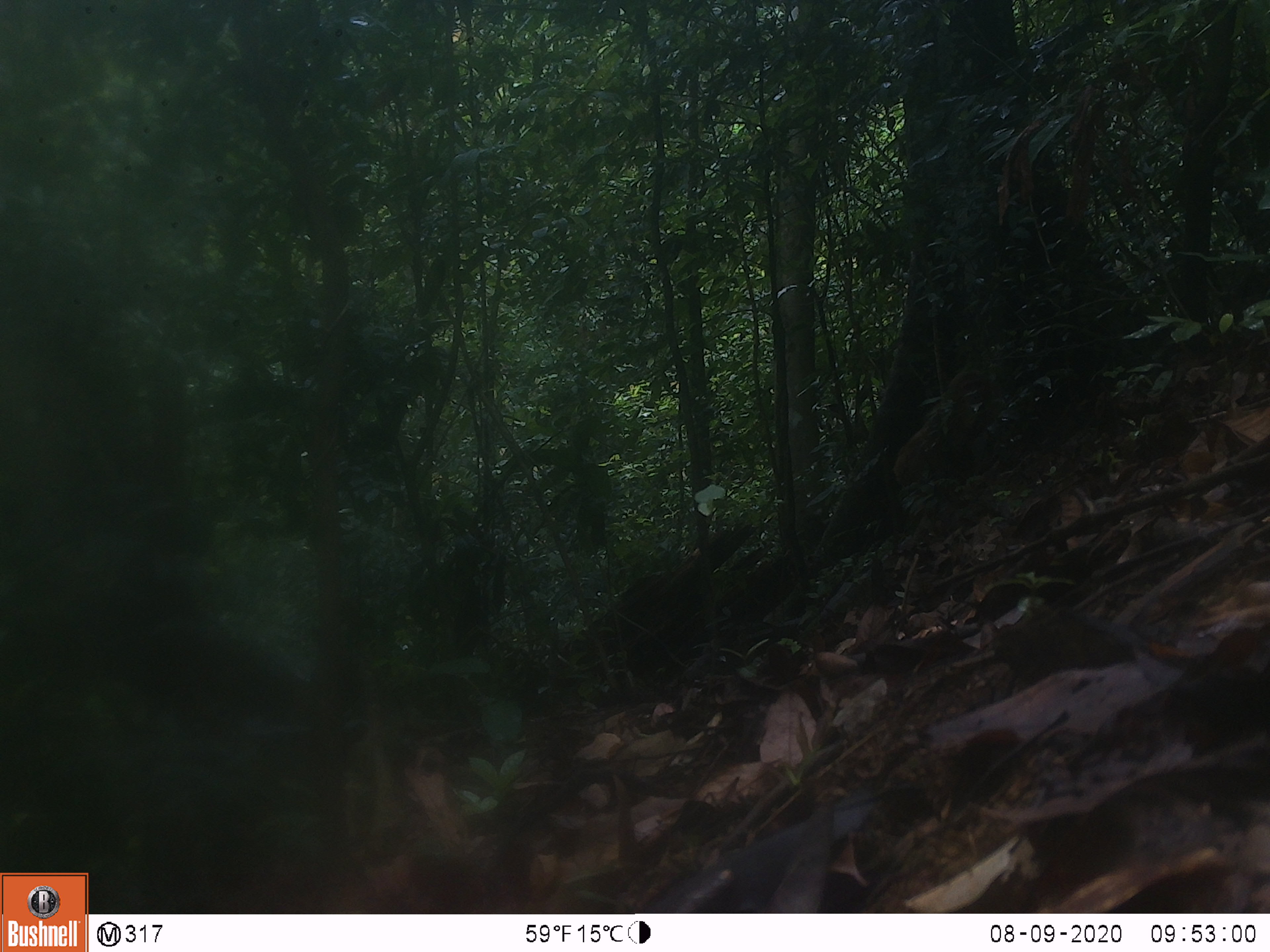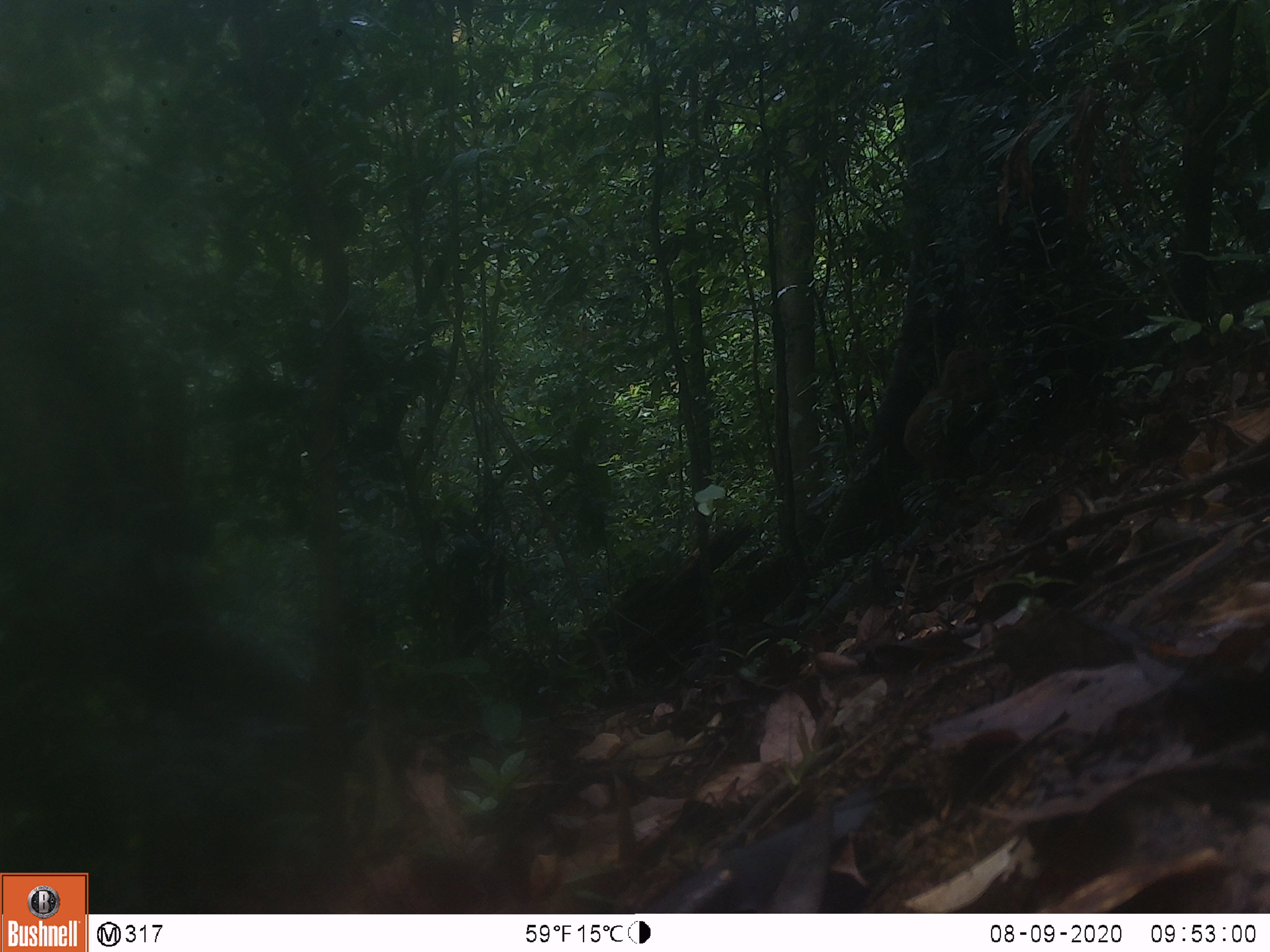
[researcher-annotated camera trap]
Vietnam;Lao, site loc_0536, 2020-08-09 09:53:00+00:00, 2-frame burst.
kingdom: Animalia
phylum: Chordata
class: Mammalia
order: Primates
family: Cercopithecidae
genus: Macaca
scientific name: Macaca arctoides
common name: stump-tailed macaque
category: stump tailed macaque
Stump tailed macaque (stump-tailed macaque) (Macaca arctoides). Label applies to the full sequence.